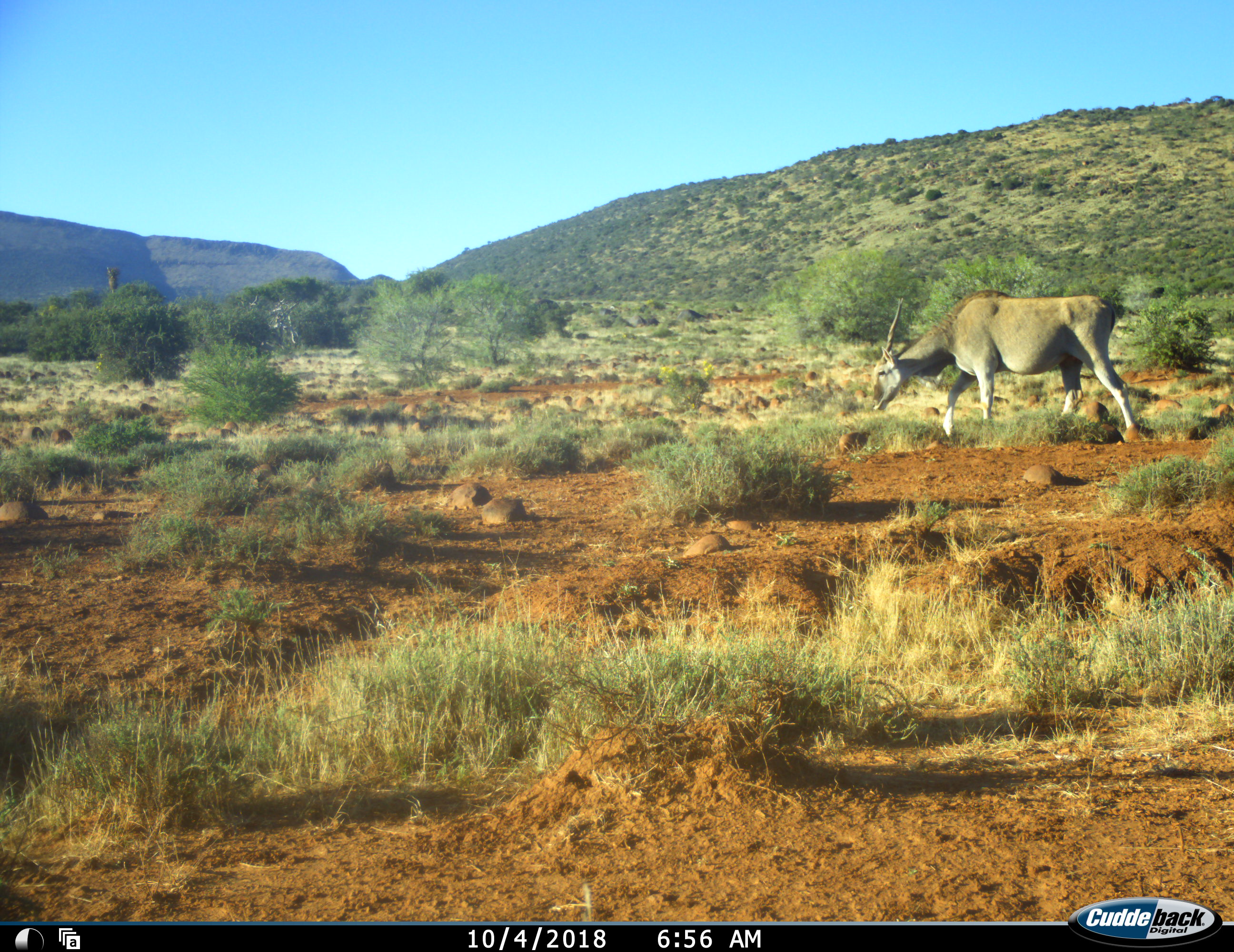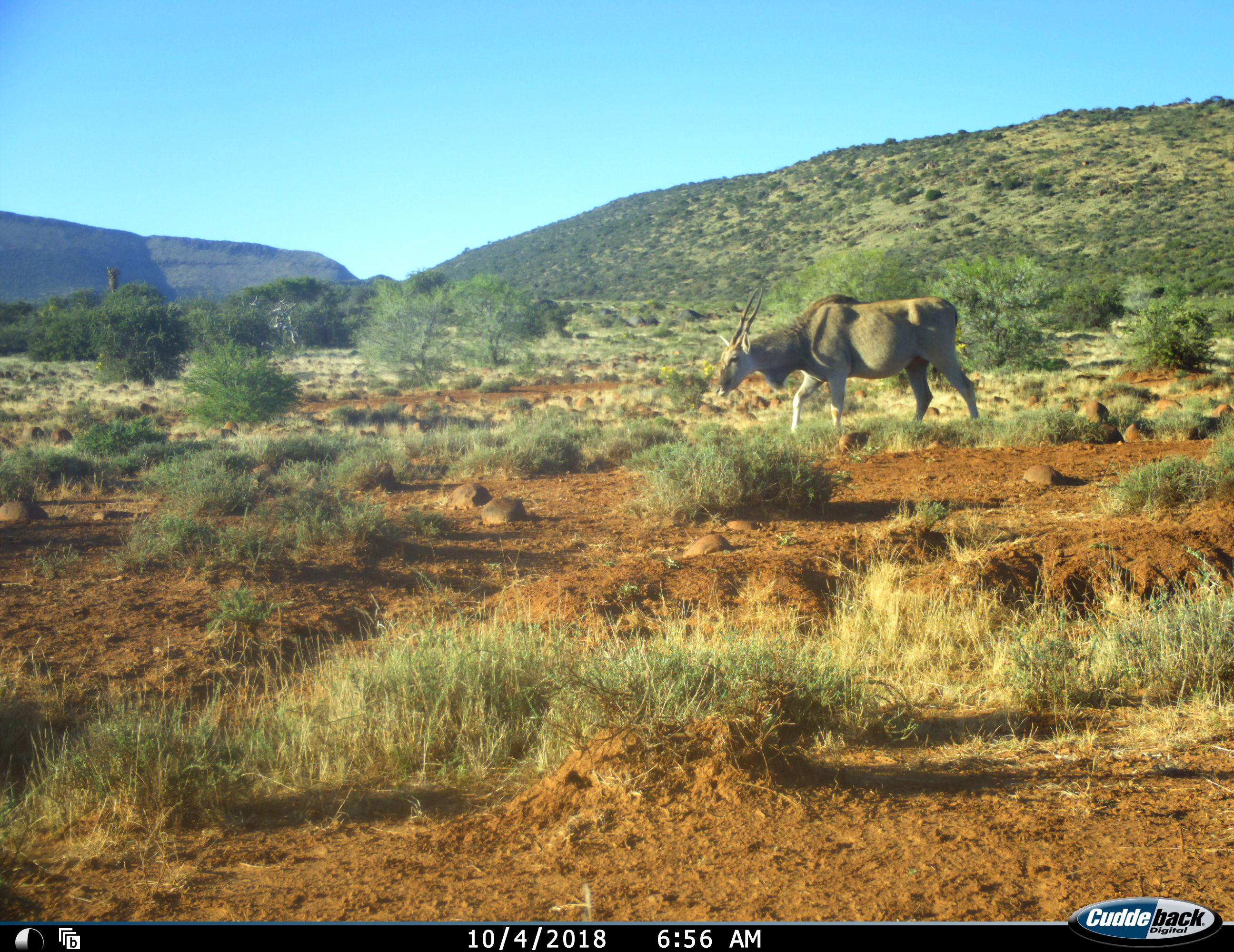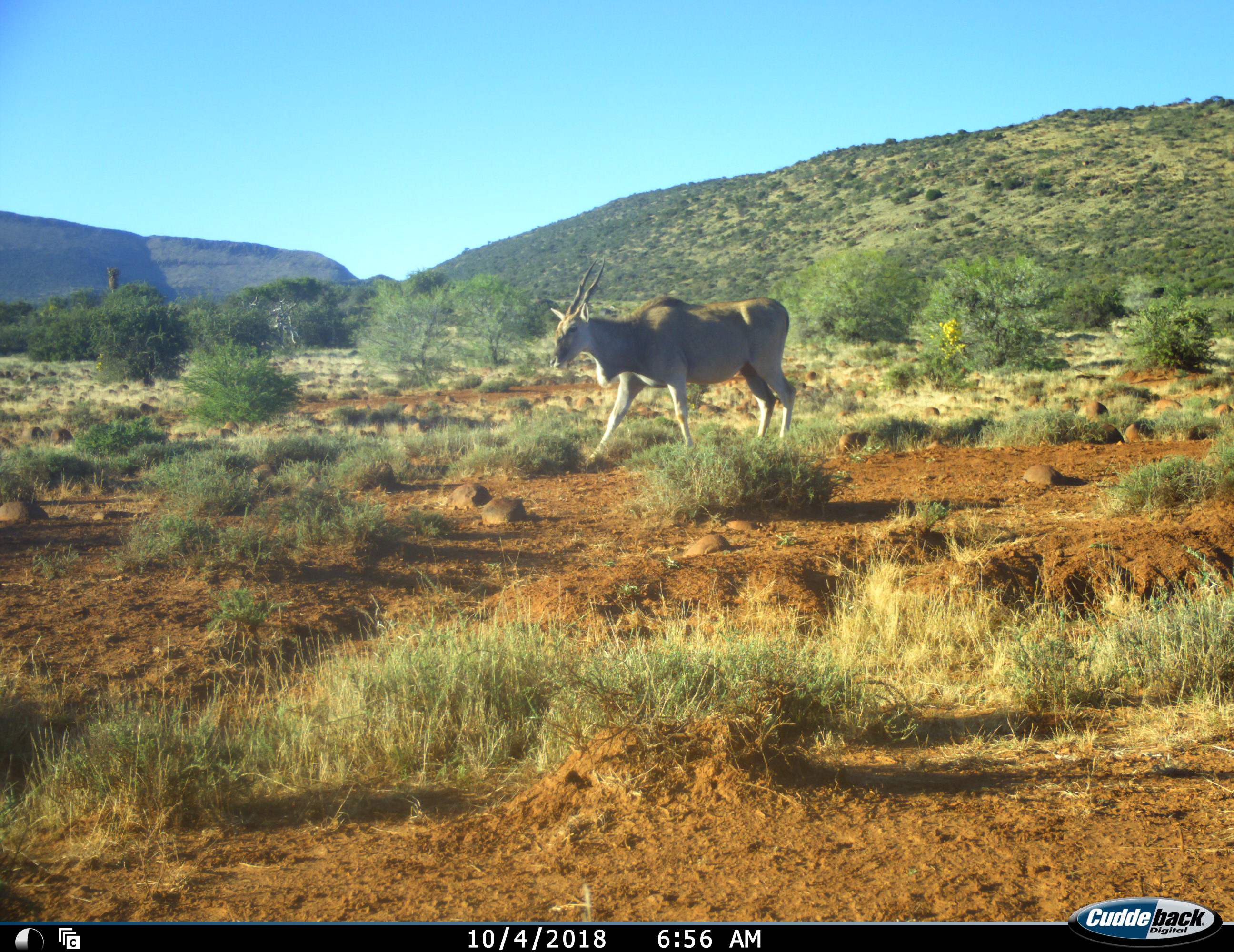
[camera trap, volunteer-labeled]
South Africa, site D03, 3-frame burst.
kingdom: Animalia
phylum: Chordata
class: Mammalia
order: Artiodactyla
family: Bovidae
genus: Tragelaphus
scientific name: Tragelaphus oryx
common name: eland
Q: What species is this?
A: Eland (Tragelaphus oryx).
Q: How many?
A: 1.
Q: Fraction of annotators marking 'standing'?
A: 0%.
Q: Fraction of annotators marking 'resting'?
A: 0%.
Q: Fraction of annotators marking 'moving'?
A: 78%.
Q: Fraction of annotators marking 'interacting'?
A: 0%.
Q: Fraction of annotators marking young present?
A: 0%.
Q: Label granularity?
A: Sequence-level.